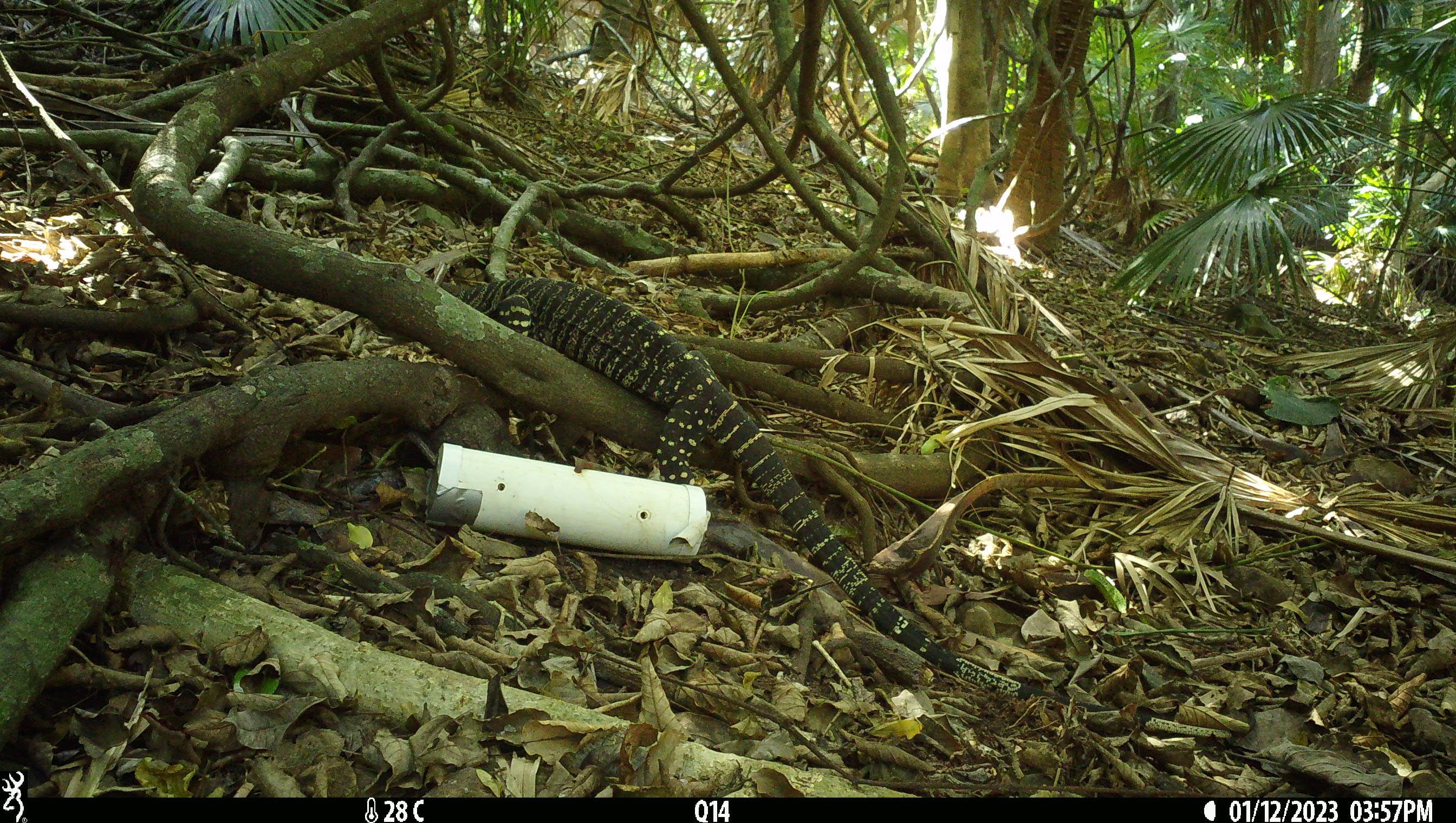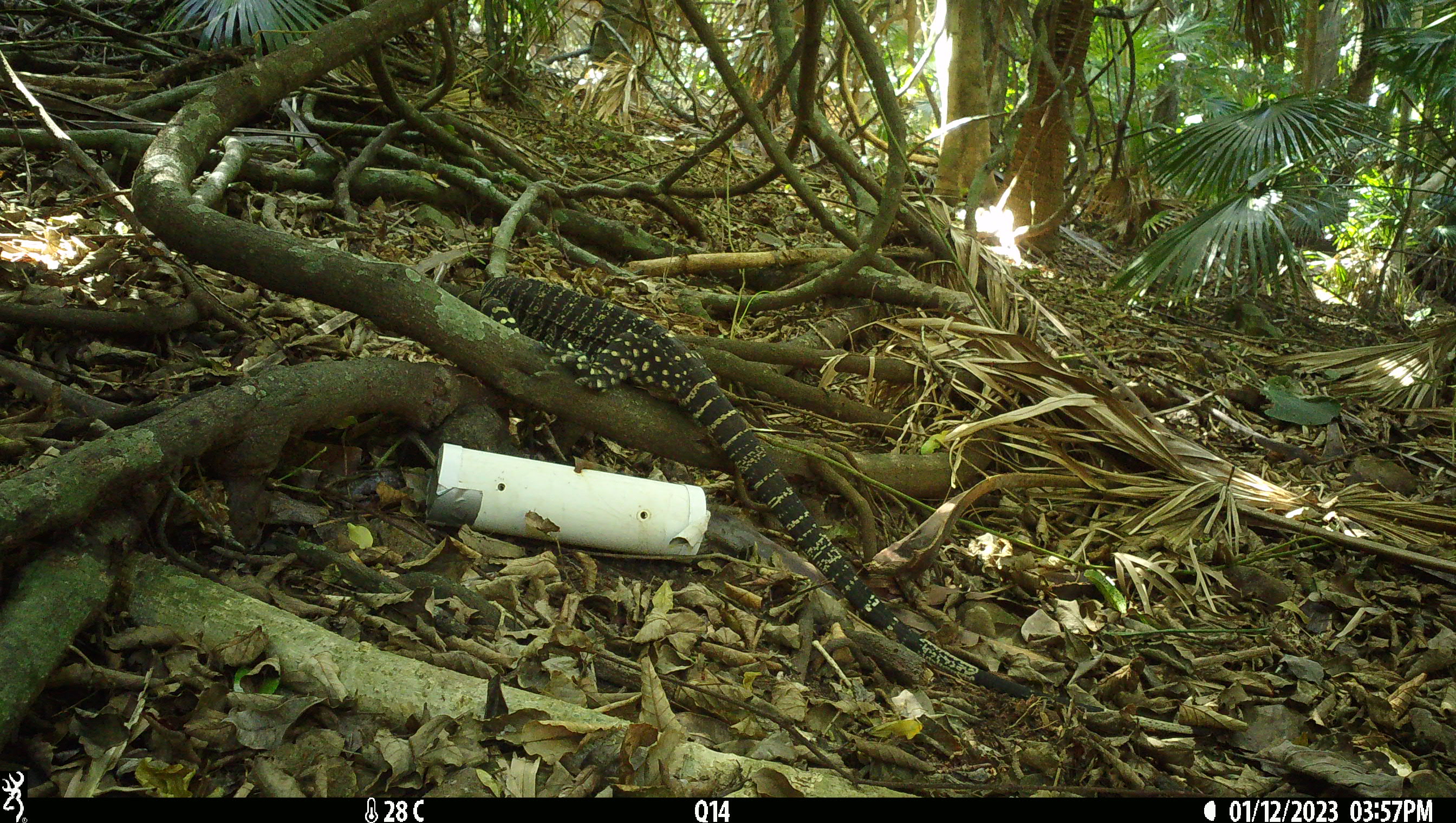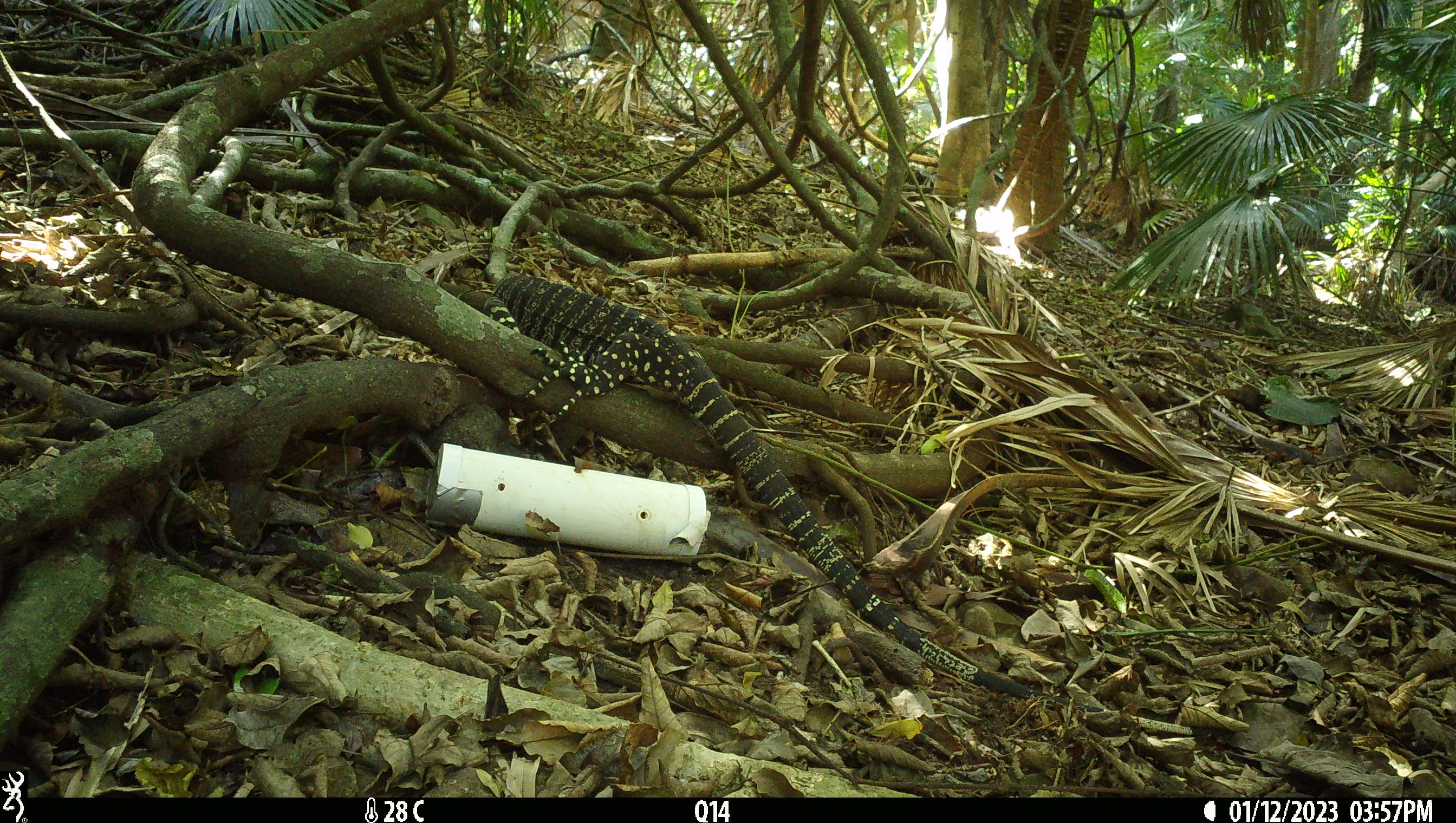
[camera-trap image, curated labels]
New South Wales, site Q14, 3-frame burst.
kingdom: Animalia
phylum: Chordata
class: Reptilia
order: Squamata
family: Varanidae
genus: Varanus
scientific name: Varanus varius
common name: lace monitor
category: goanna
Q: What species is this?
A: Goanna (lace monitor) (Varanus varius).